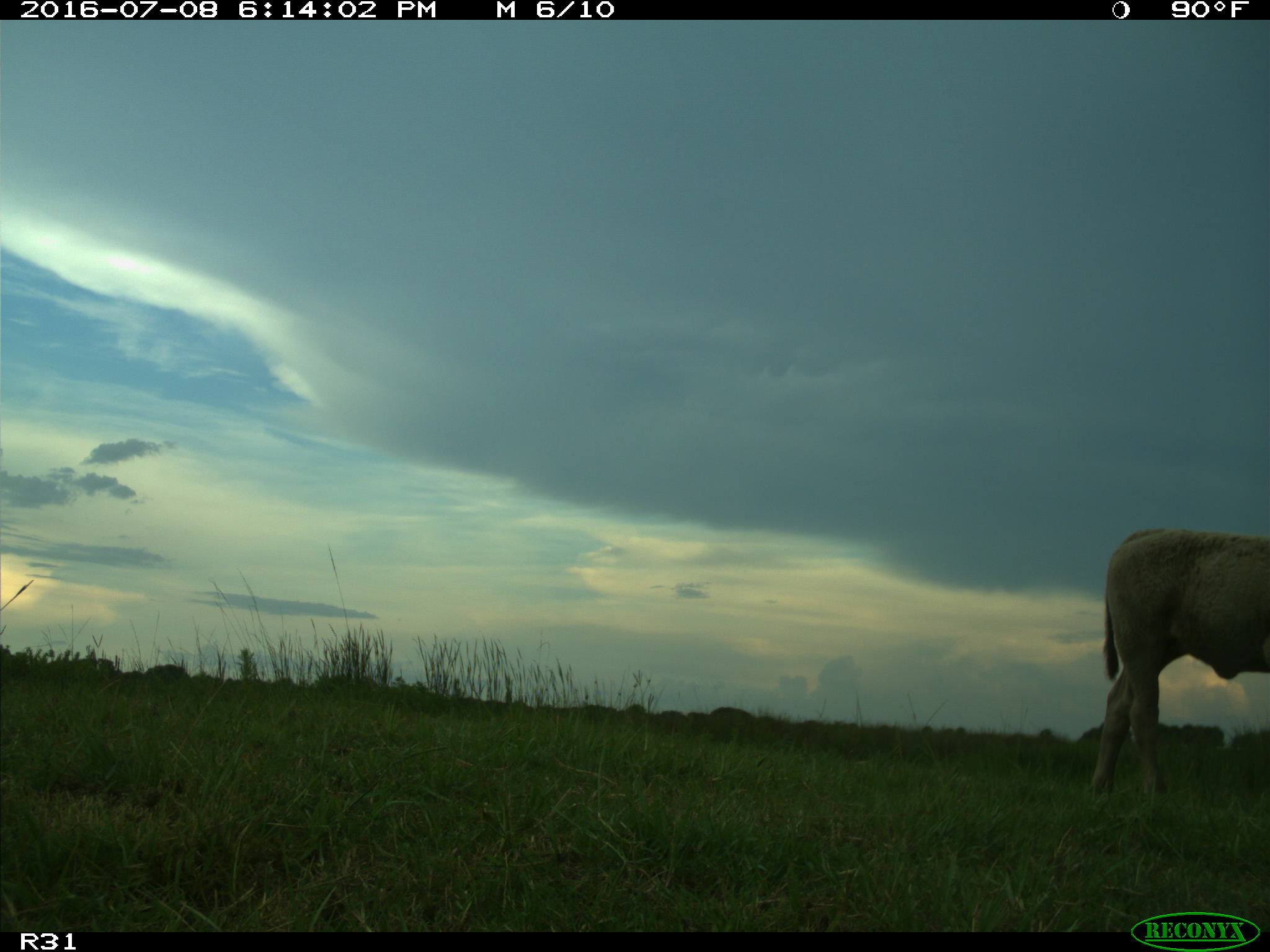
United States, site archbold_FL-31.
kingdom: Animalia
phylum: Chordata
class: Mammalia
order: Artiodactyla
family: Bovidae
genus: Bos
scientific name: Bos taurus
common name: domestic cow